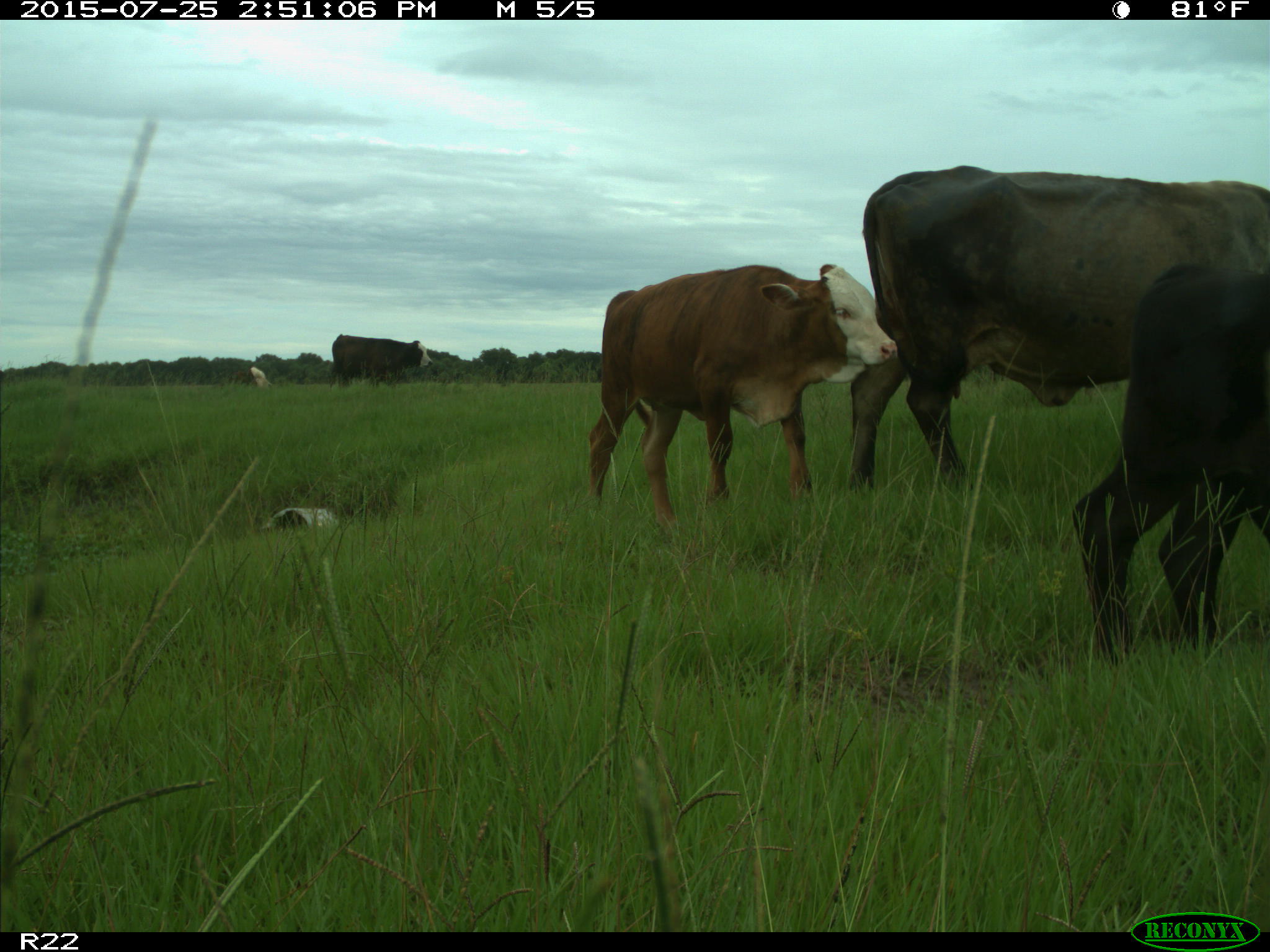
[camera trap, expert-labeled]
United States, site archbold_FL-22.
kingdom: Animalia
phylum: Chordata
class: Mammalia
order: Artiodactyla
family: Bovidae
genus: Bos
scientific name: Bos taurus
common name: domestic cow